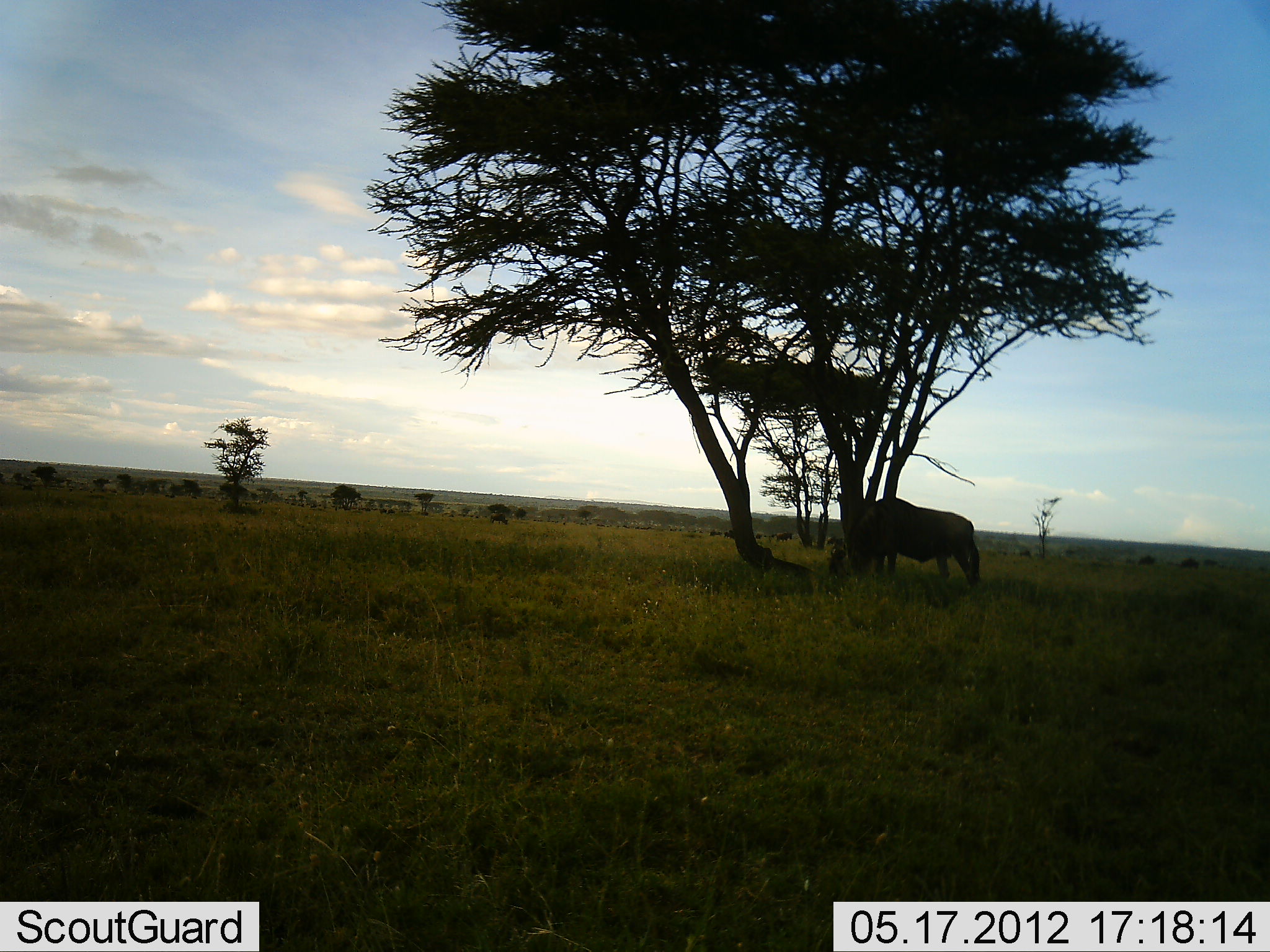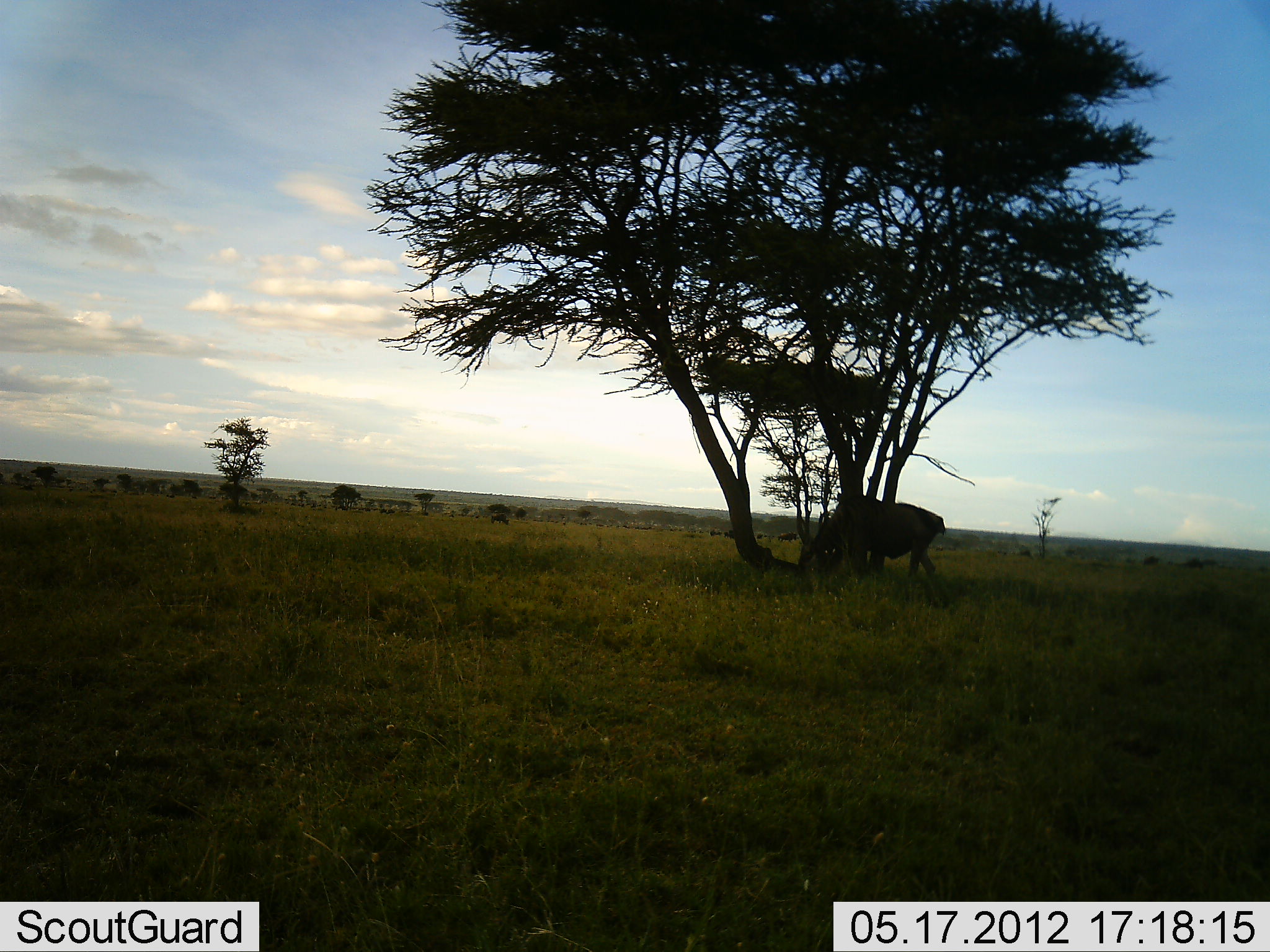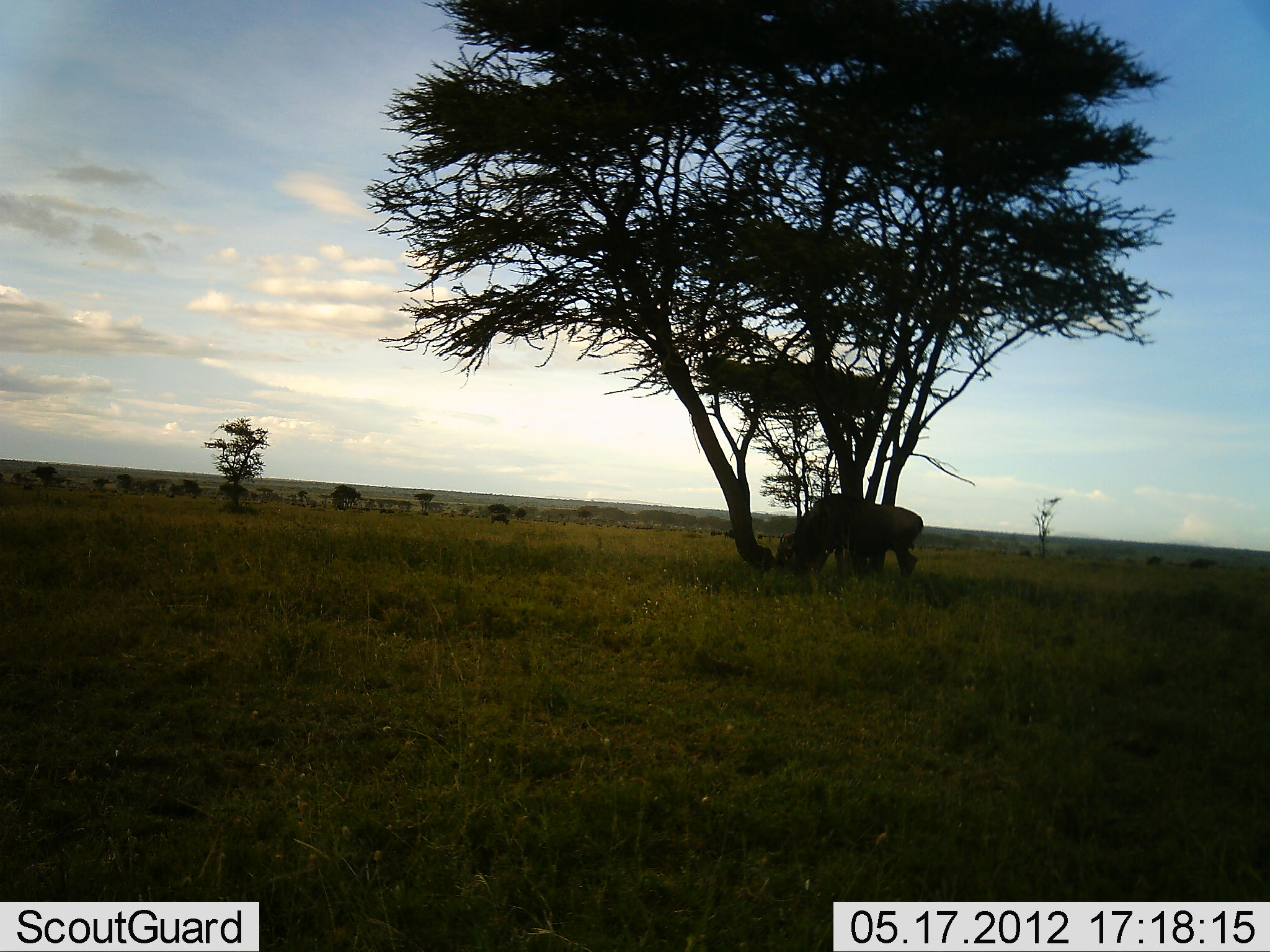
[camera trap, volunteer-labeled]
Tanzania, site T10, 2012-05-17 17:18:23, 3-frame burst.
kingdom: Animalia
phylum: Chordata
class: Mammalia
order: Artiodactyla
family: Bovidae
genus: Connochaetes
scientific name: Connochaetes taurinus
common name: blue wildebeest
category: wildebeest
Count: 1.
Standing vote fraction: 10%.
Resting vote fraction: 0%.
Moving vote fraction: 40%.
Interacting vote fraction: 0%.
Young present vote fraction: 0%.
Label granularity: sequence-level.